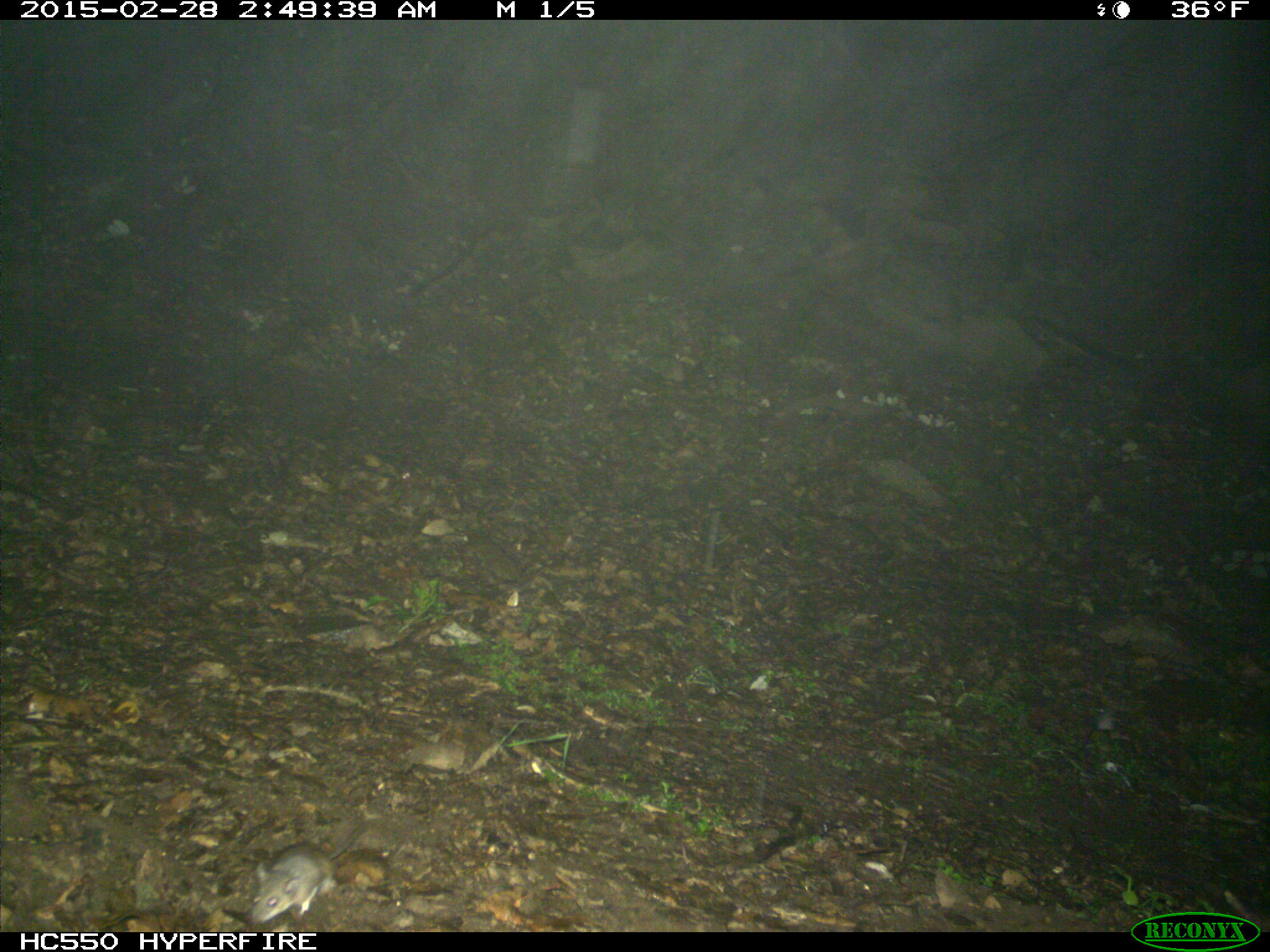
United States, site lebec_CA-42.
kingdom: Animalia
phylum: Chordata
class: Mammalia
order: Rodentia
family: Cricetidae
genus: Peromyscus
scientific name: Peromyscus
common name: deermice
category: unidentified deer mouse